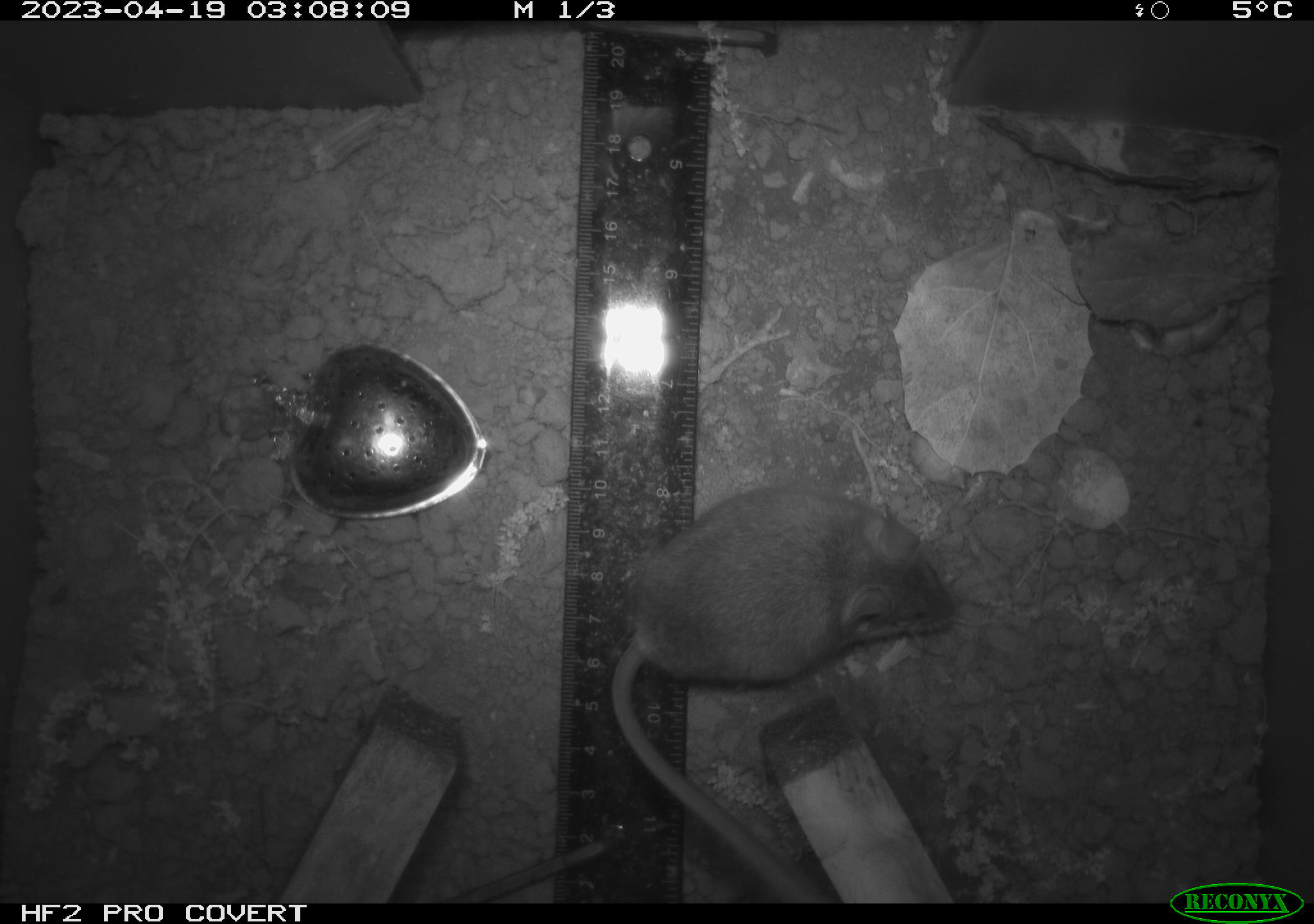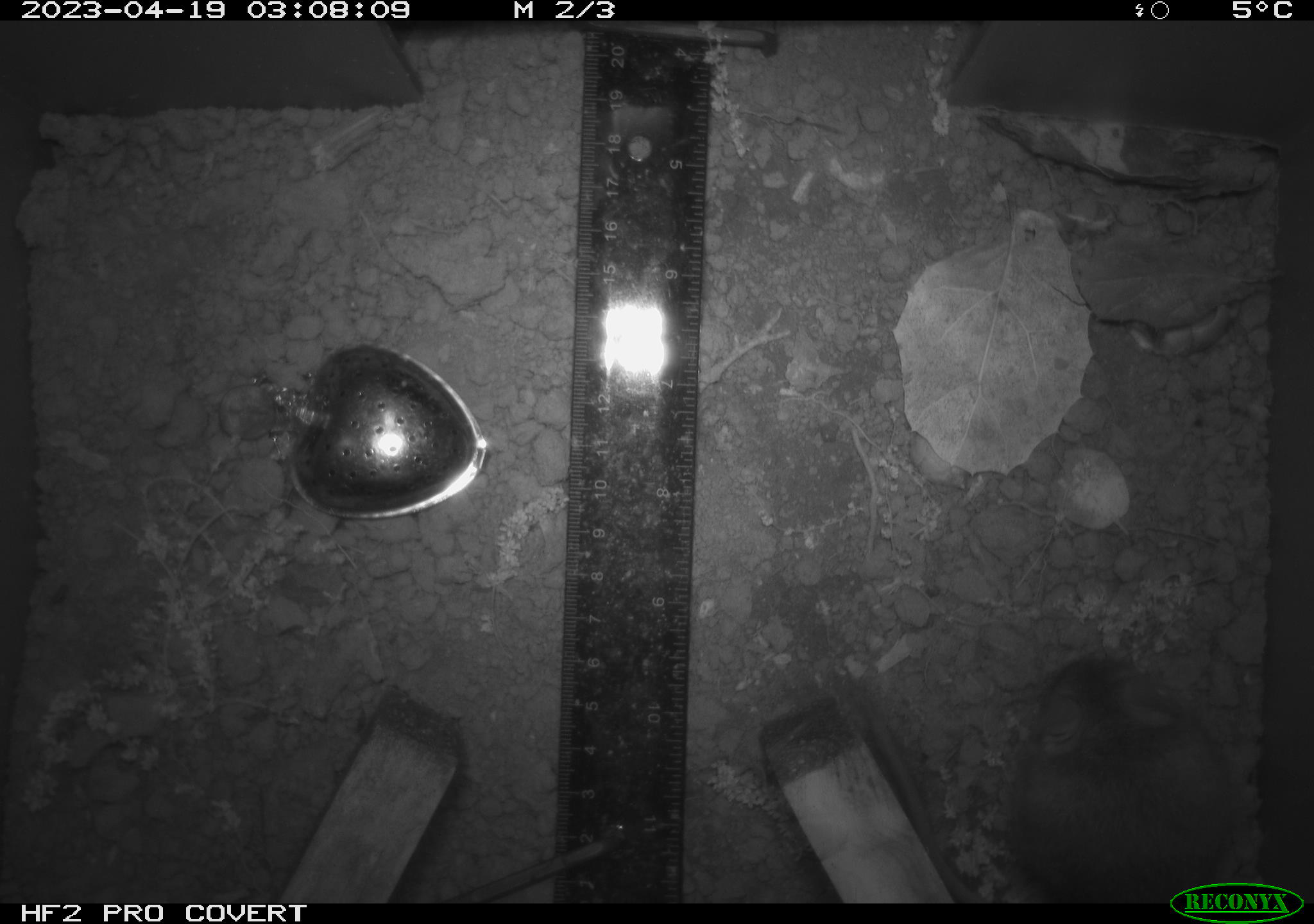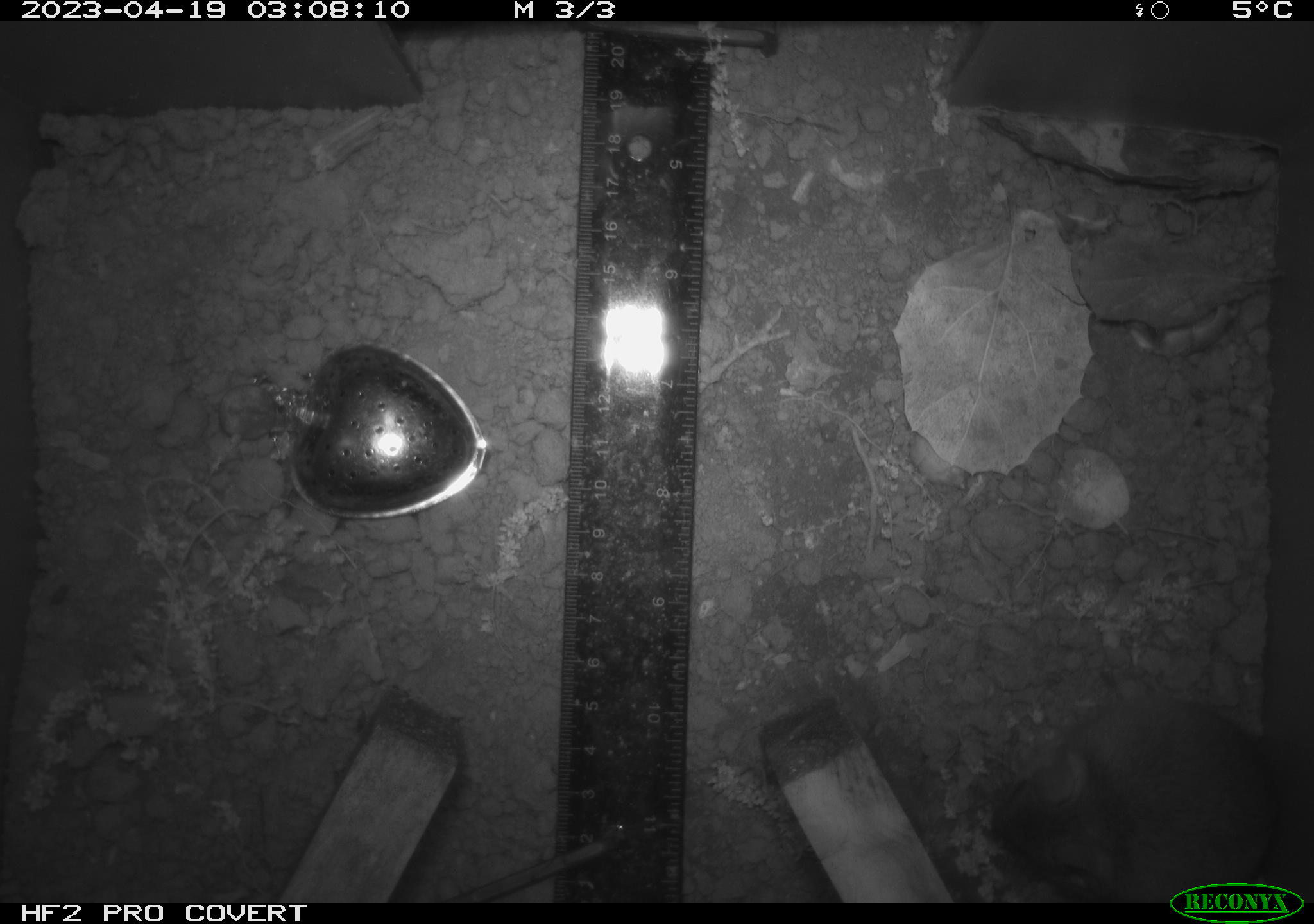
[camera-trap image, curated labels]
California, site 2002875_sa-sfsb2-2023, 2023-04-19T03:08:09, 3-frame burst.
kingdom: Animalia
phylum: Chordata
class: Mammalia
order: Rodentia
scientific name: Rodentia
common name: mouse species